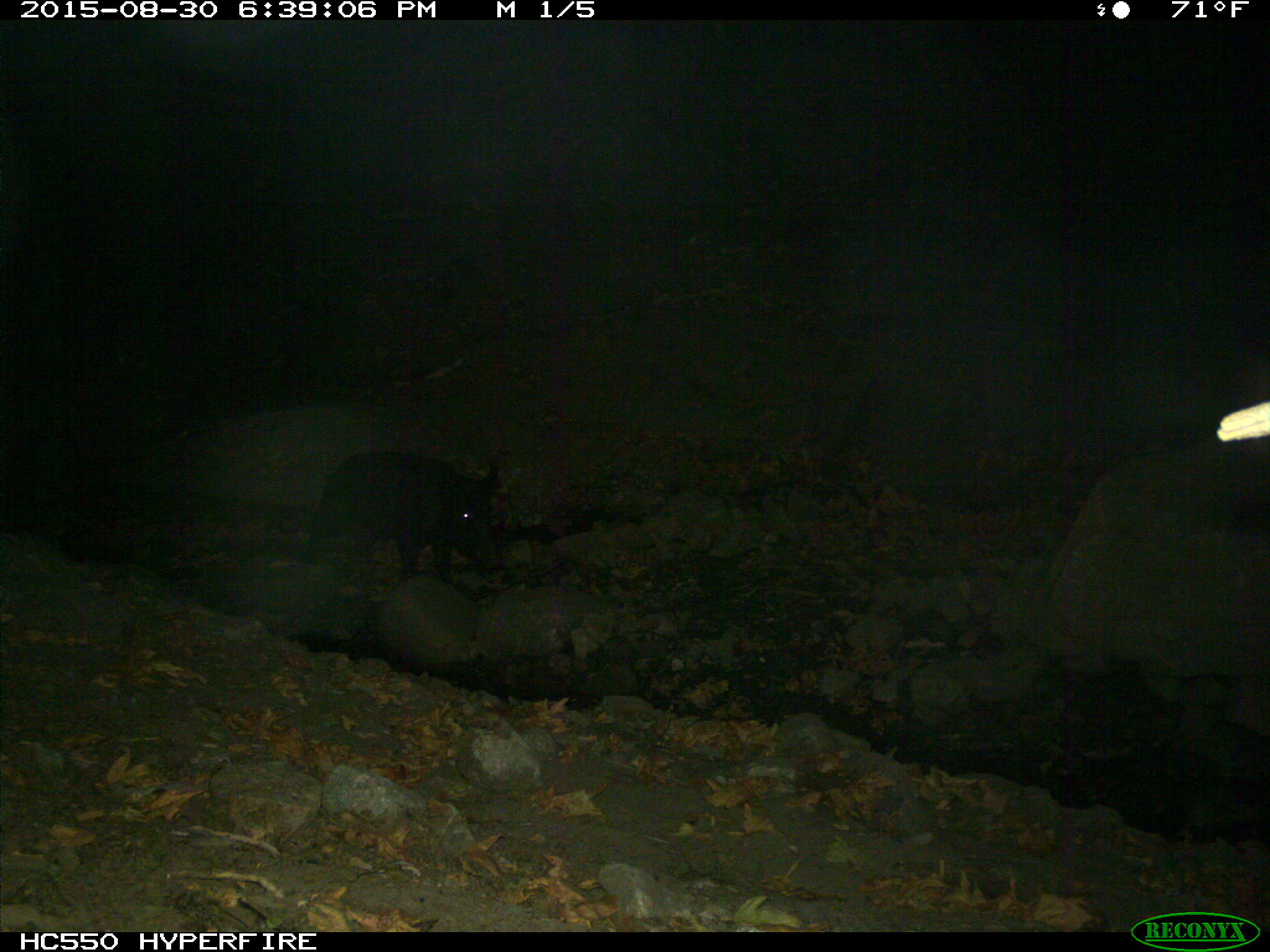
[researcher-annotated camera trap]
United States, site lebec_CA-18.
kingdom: Animalia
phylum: Chordata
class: Mammalia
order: Artiodactyla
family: Suidae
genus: Sus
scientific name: Sus scrofa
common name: wild boar